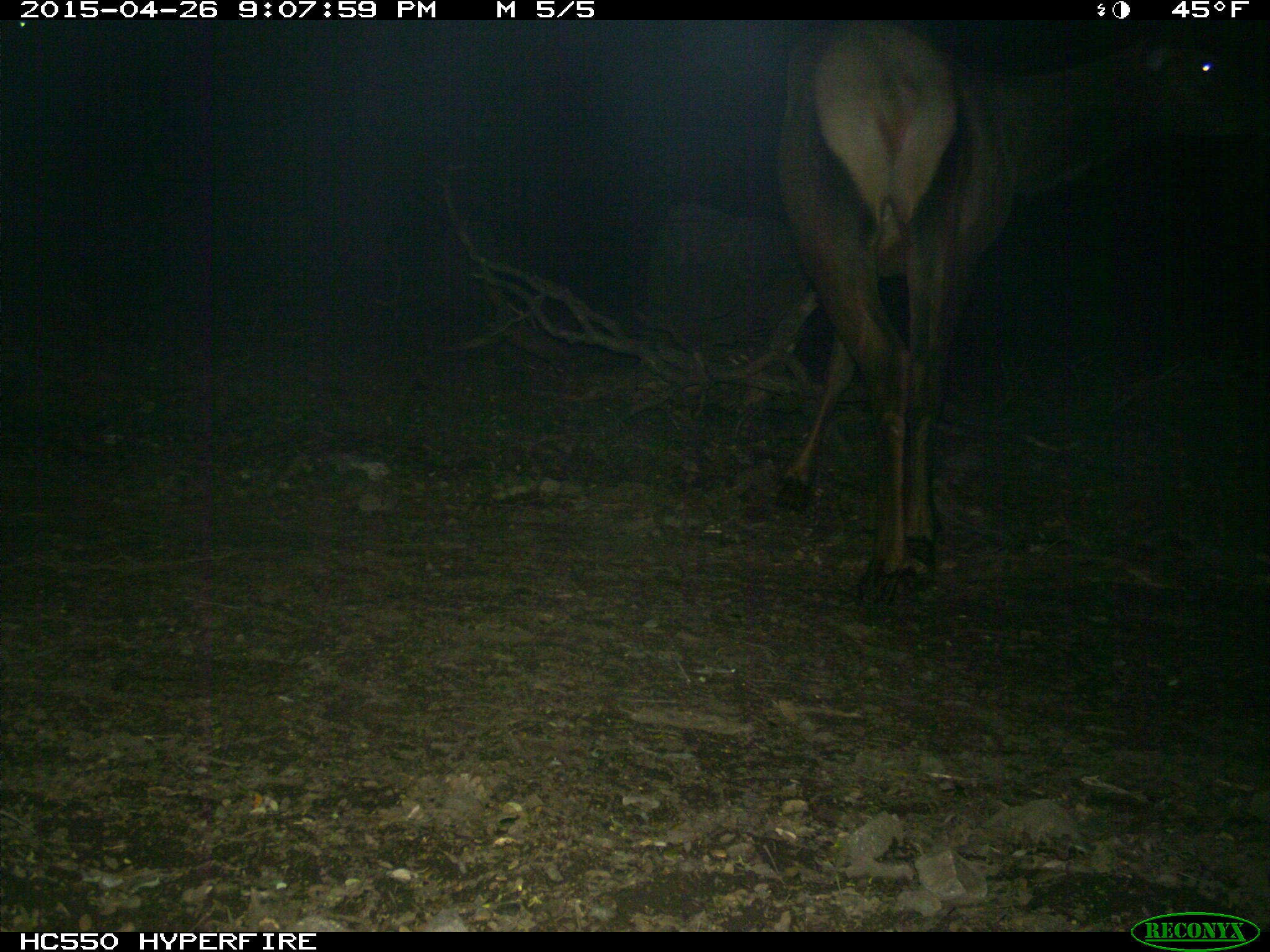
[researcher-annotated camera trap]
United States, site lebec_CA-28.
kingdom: Animalia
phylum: Chordata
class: Mammalia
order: Artiodactyla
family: Cervidae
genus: Cervus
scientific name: Cervus canadensis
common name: elk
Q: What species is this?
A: Cervus canadensis (elk).